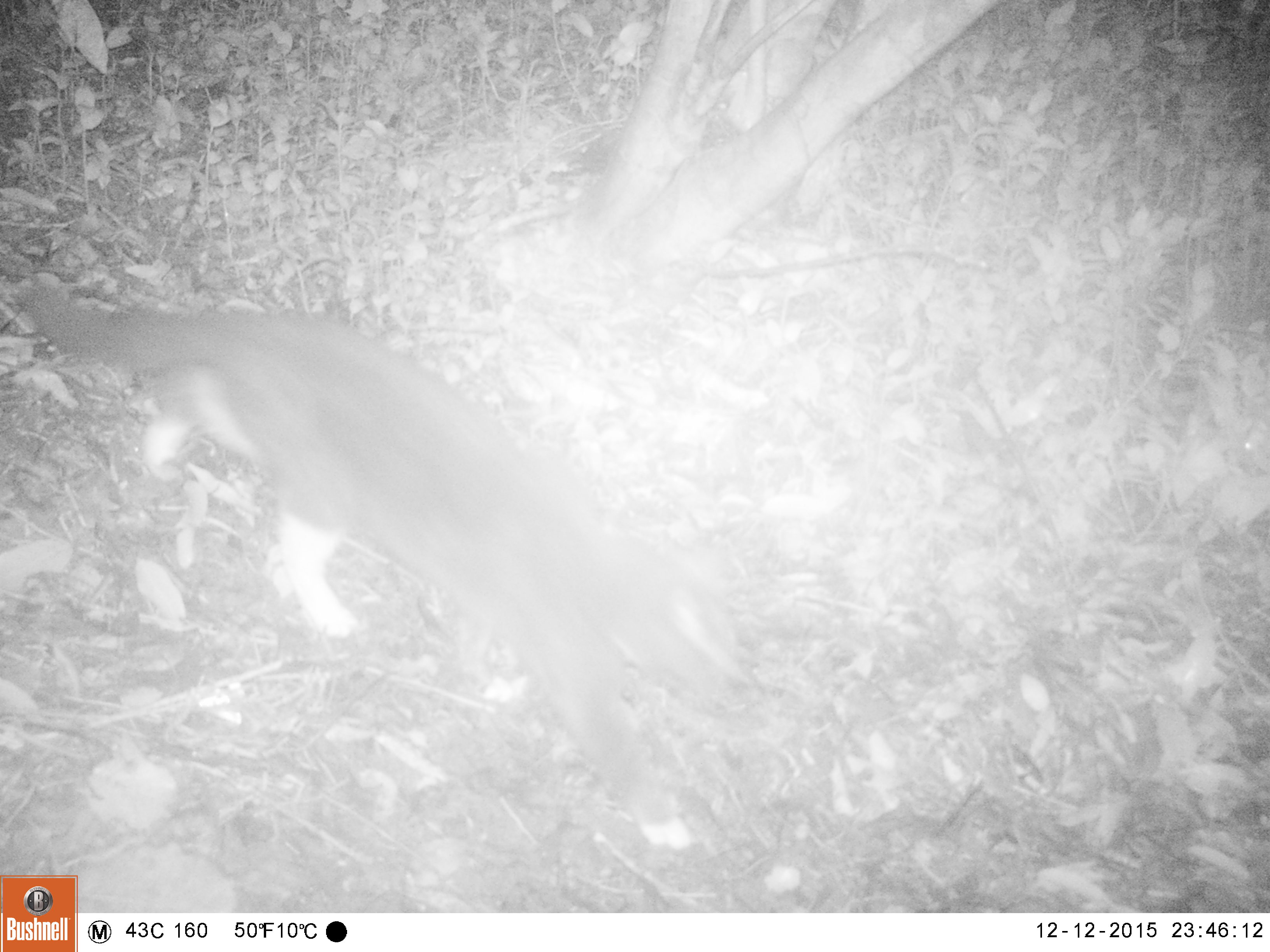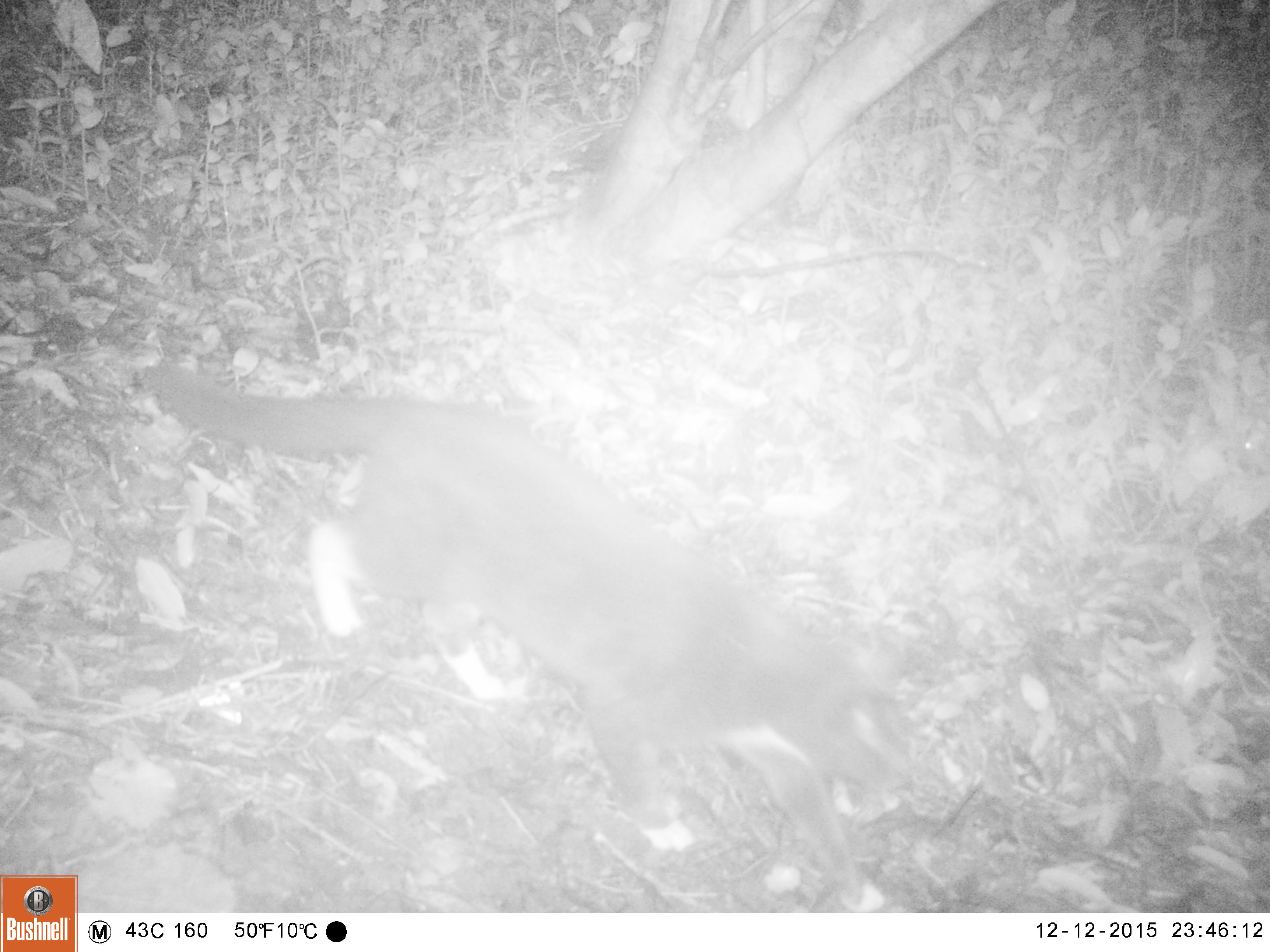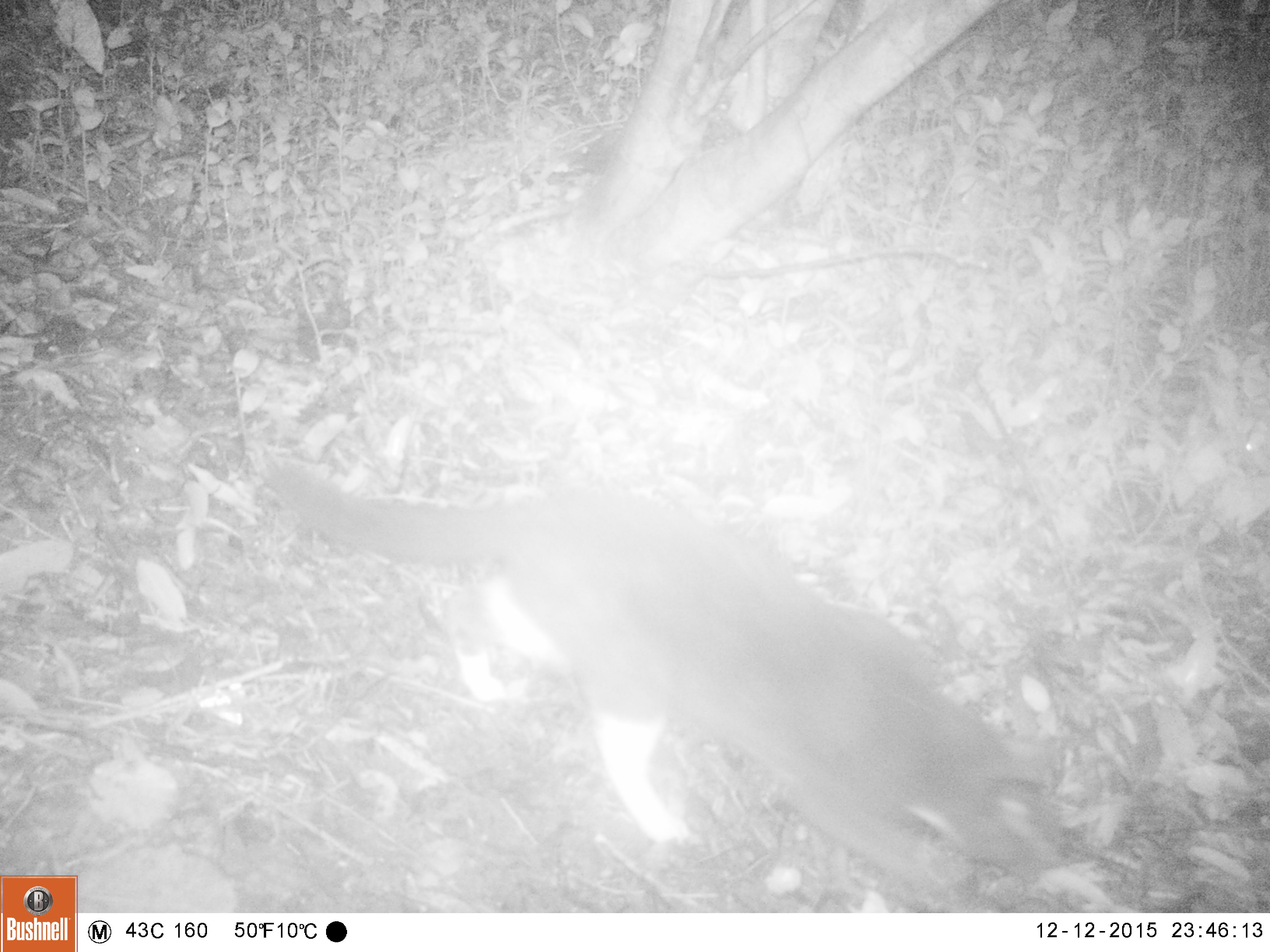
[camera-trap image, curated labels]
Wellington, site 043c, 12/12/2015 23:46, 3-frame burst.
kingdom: Animalia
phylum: Chordata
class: Mammalia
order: Carnivora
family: Felidae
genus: Felis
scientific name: Felis catus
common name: cat